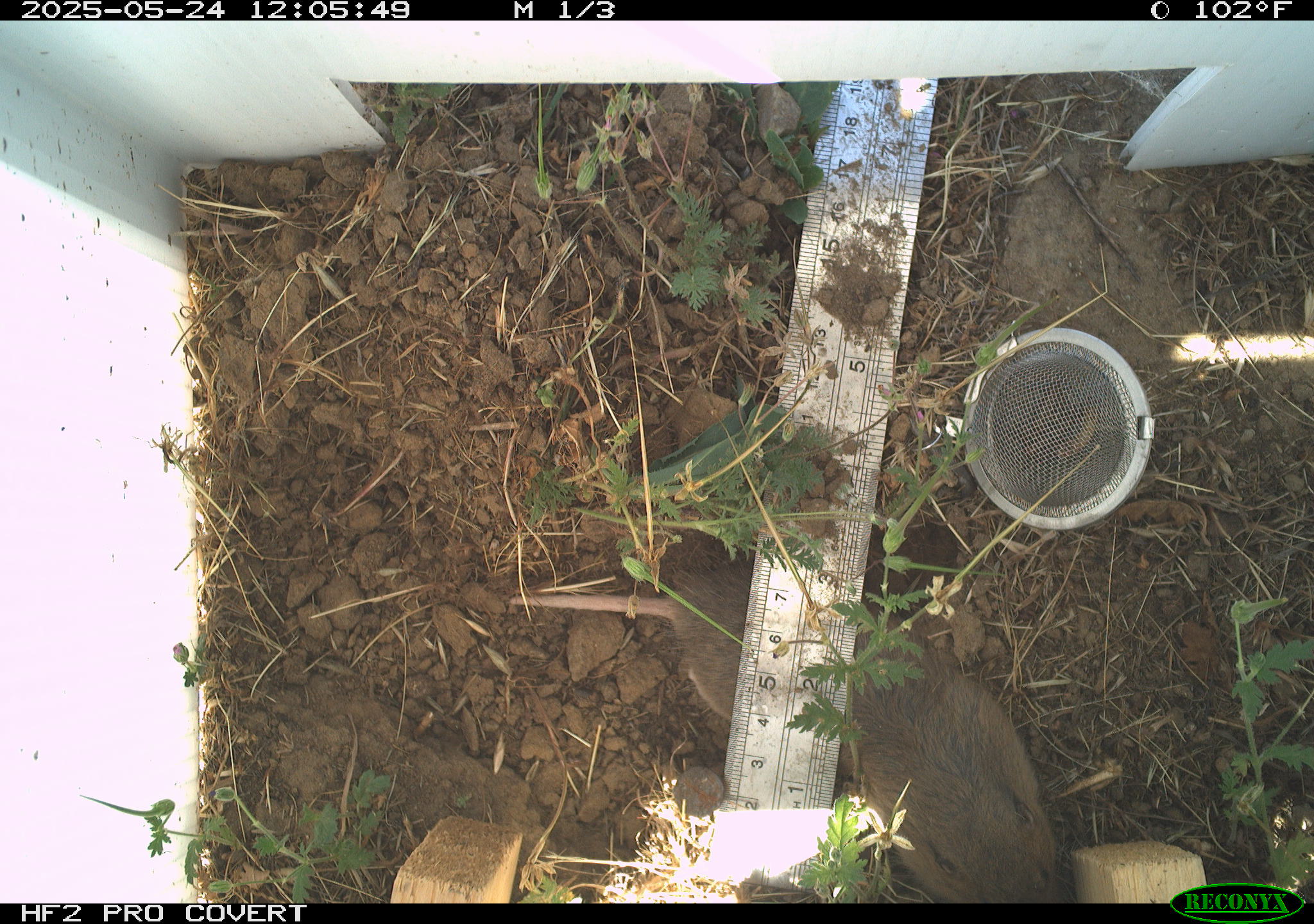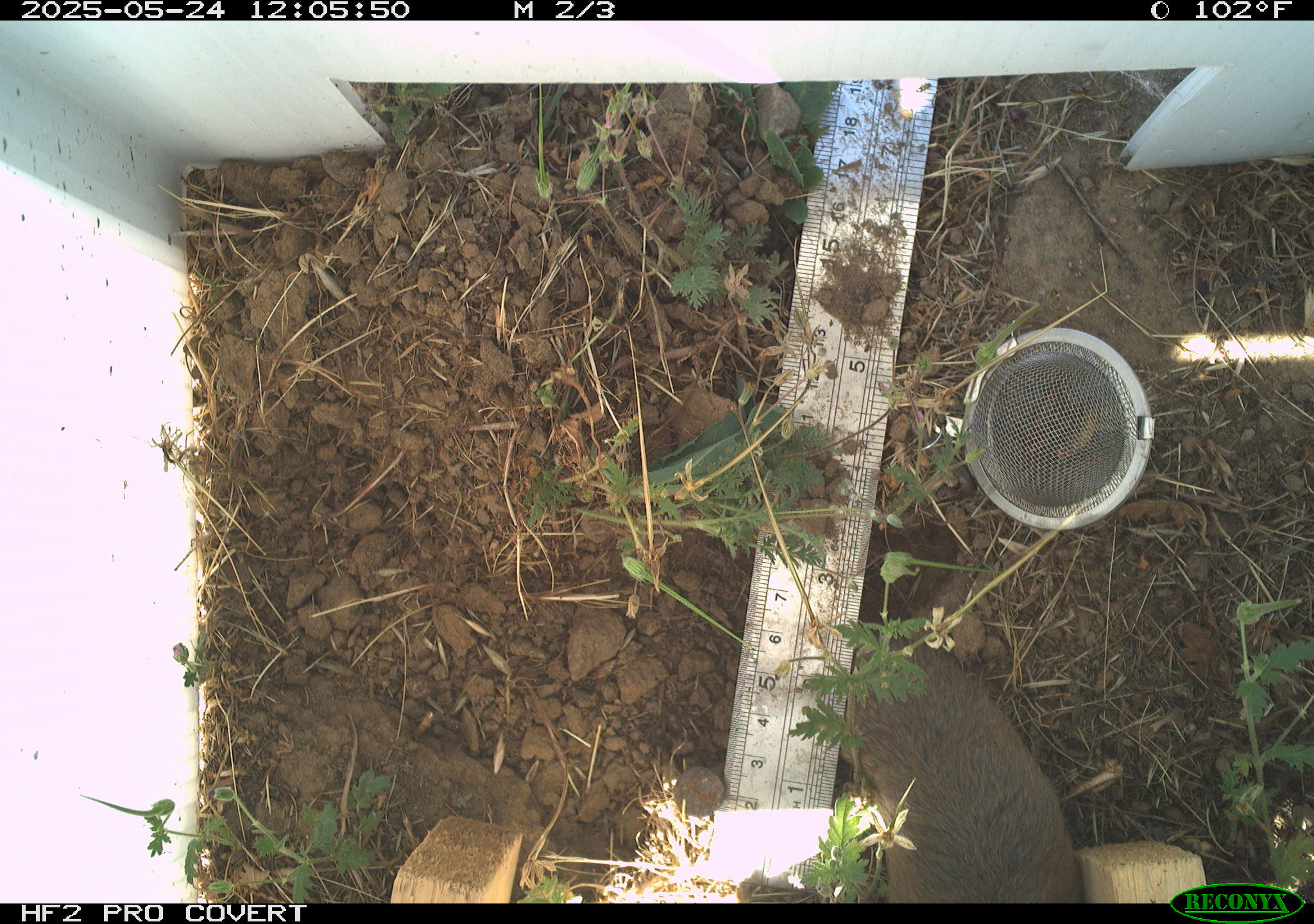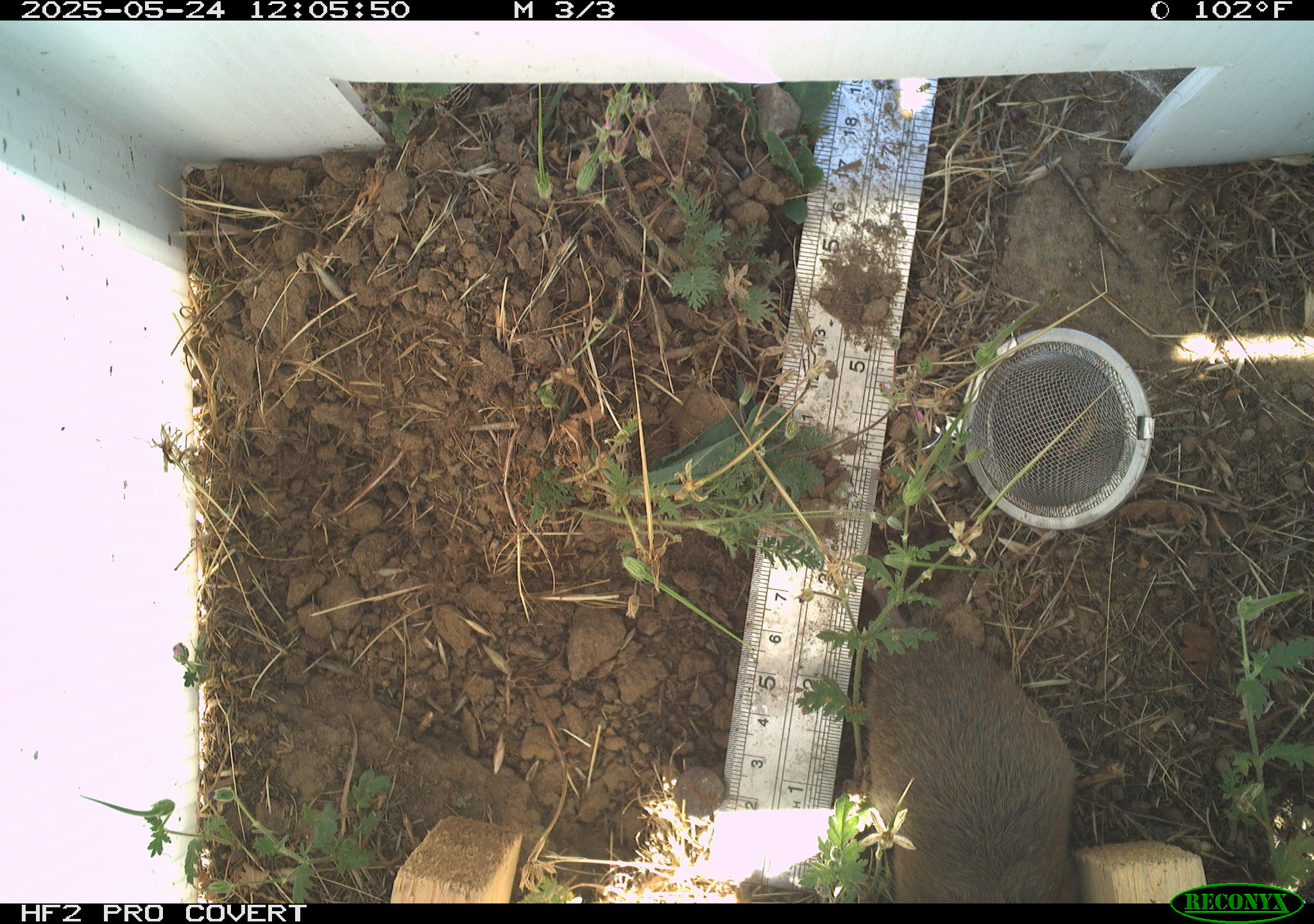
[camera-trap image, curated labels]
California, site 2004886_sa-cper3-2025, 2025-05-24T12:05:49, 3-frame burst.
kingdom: Animalia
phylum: Chordata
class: Mammalia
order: Rodentia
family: Cricetidae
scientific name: Arvicolinae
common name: voles, lemmings, and muskrats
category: arvicolinae subfamily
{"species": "arvicolinae subfamily (voles, lemmings, and muskrats) (Arvicolinae)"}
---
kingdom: Animalia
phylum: Chordata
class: Mammalia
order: Rodentia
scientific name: Rodentia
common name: rodent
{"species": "rodent (Rodentia)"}